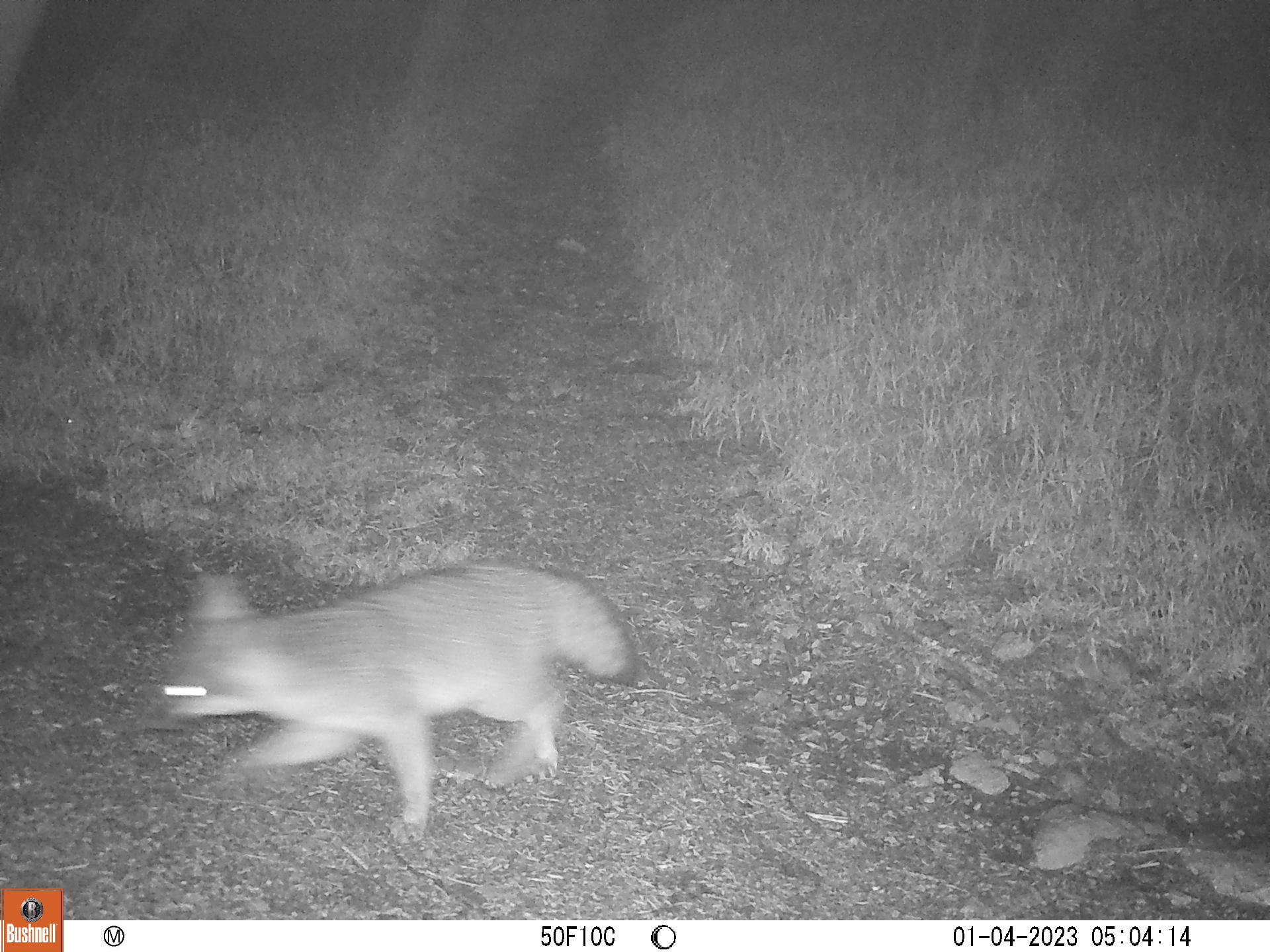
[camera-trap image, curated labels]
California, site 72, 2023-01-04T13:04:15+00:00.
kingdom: Animalia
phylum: Chordata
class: Mammalia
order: Carnivora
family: Canidae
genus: Urocyon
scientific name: Urocyon cinereoargenteus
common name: gray fox